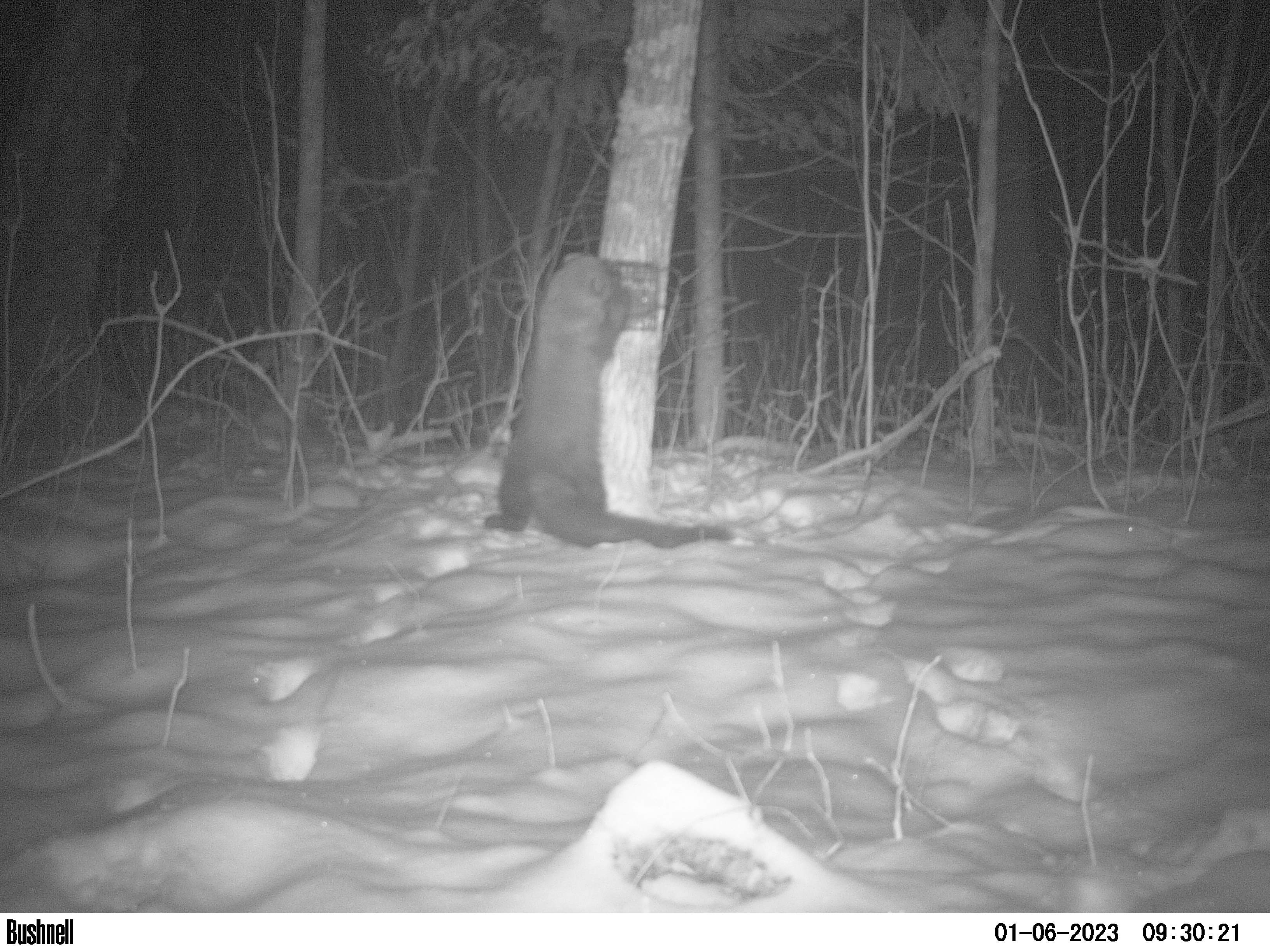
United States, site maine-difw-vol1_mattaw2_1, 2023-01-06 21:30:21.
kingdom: Animalia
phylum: Chordata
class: Mammalia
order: Carnivora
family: Mustelidae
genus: Pekania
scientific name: Pekania pennanti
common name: fisher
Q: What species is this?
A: Fisher (Pekania pennanti).